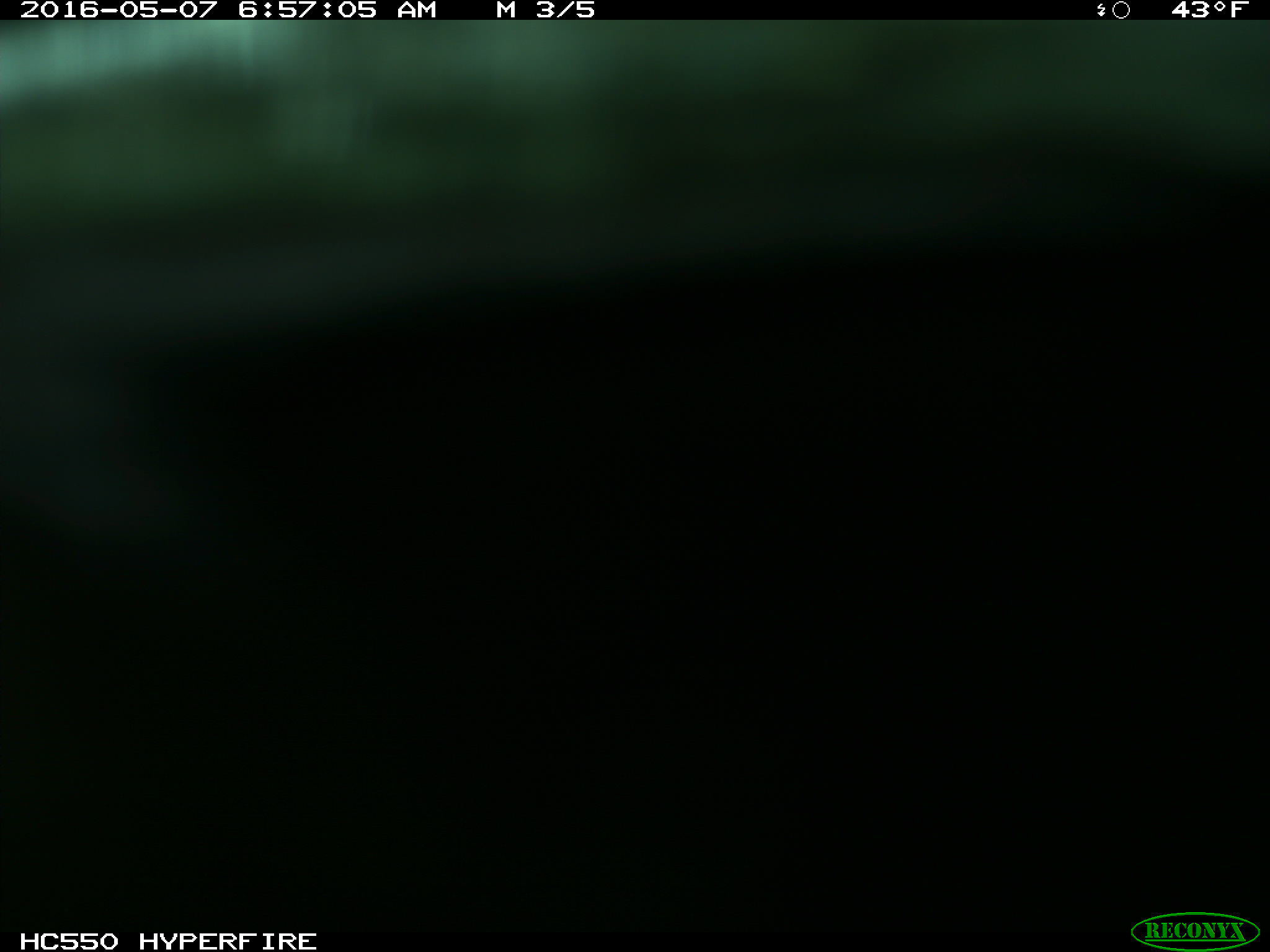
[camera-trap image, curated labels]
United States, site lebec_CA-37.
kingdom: Animalia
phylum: Chordata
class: Mammalia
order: Artiodactyla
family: Bovidae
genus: Bos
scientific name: Bos taurus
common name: domestic cow